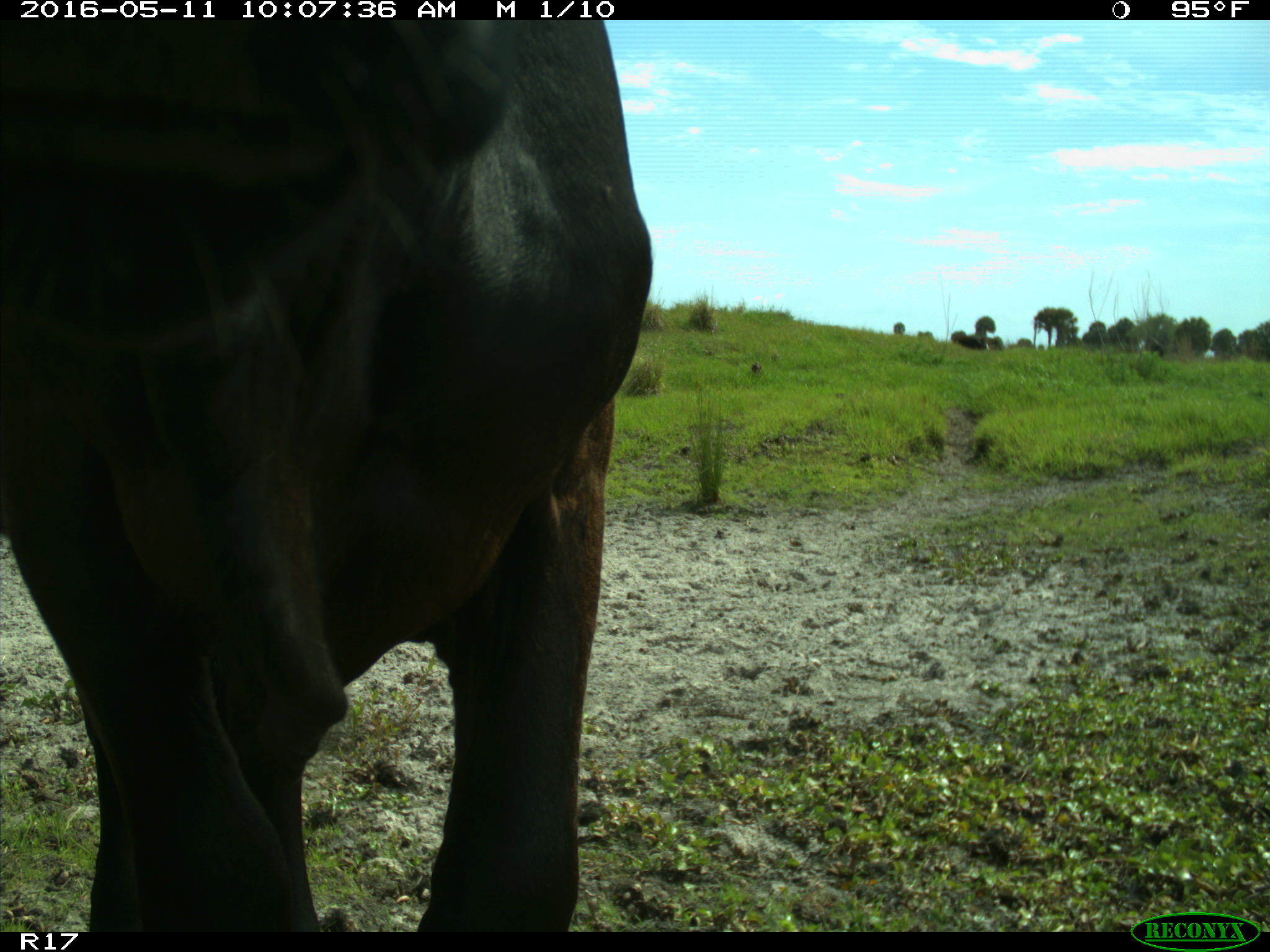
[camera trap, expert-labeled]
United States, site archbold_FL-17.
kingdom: Animalia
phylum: Chordata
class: Mammalia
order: Artiodactyla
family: Bovidae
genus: Bos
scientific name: Bos taurus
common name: domestic cow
Bos taurus (domestic cow).